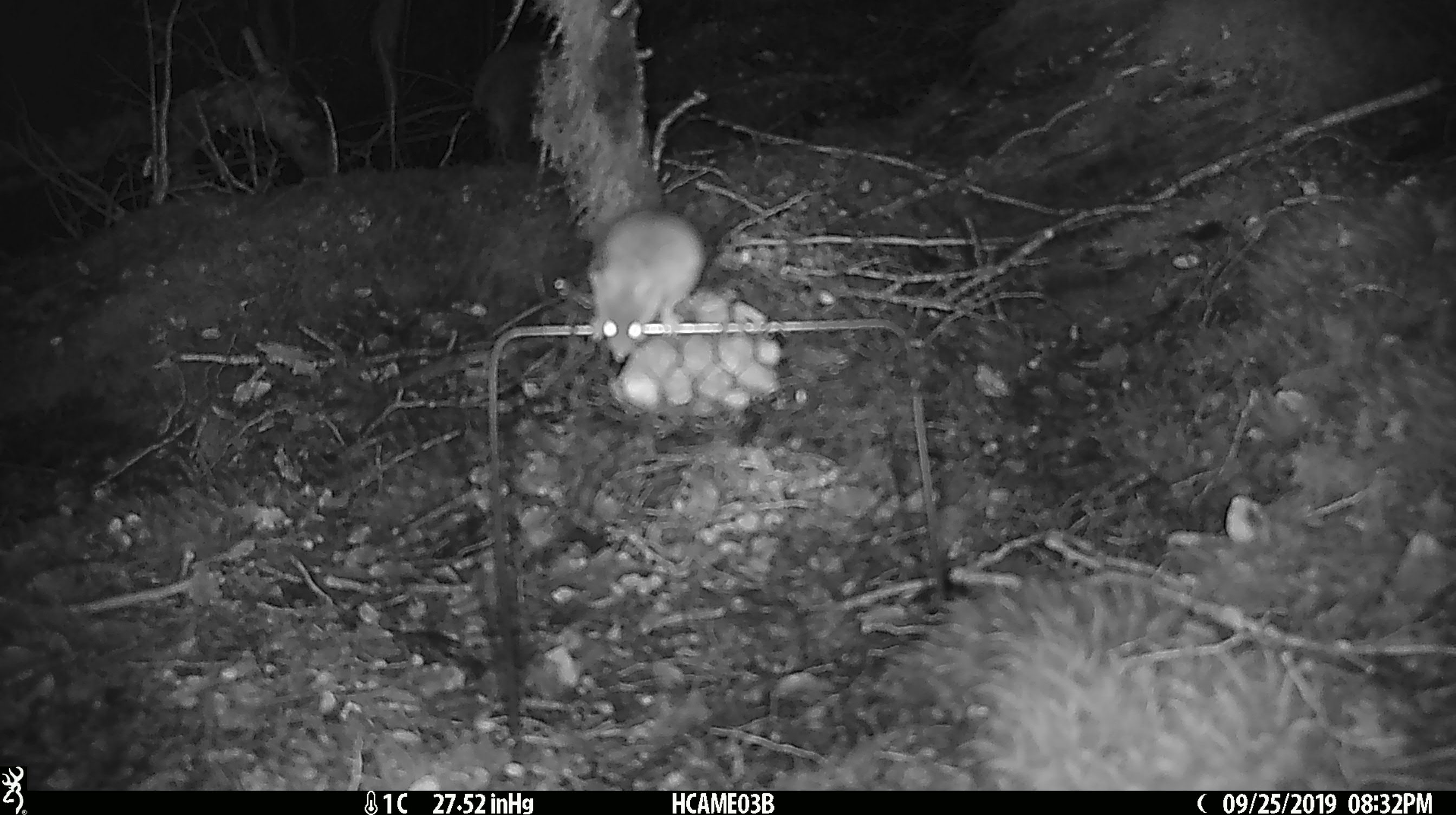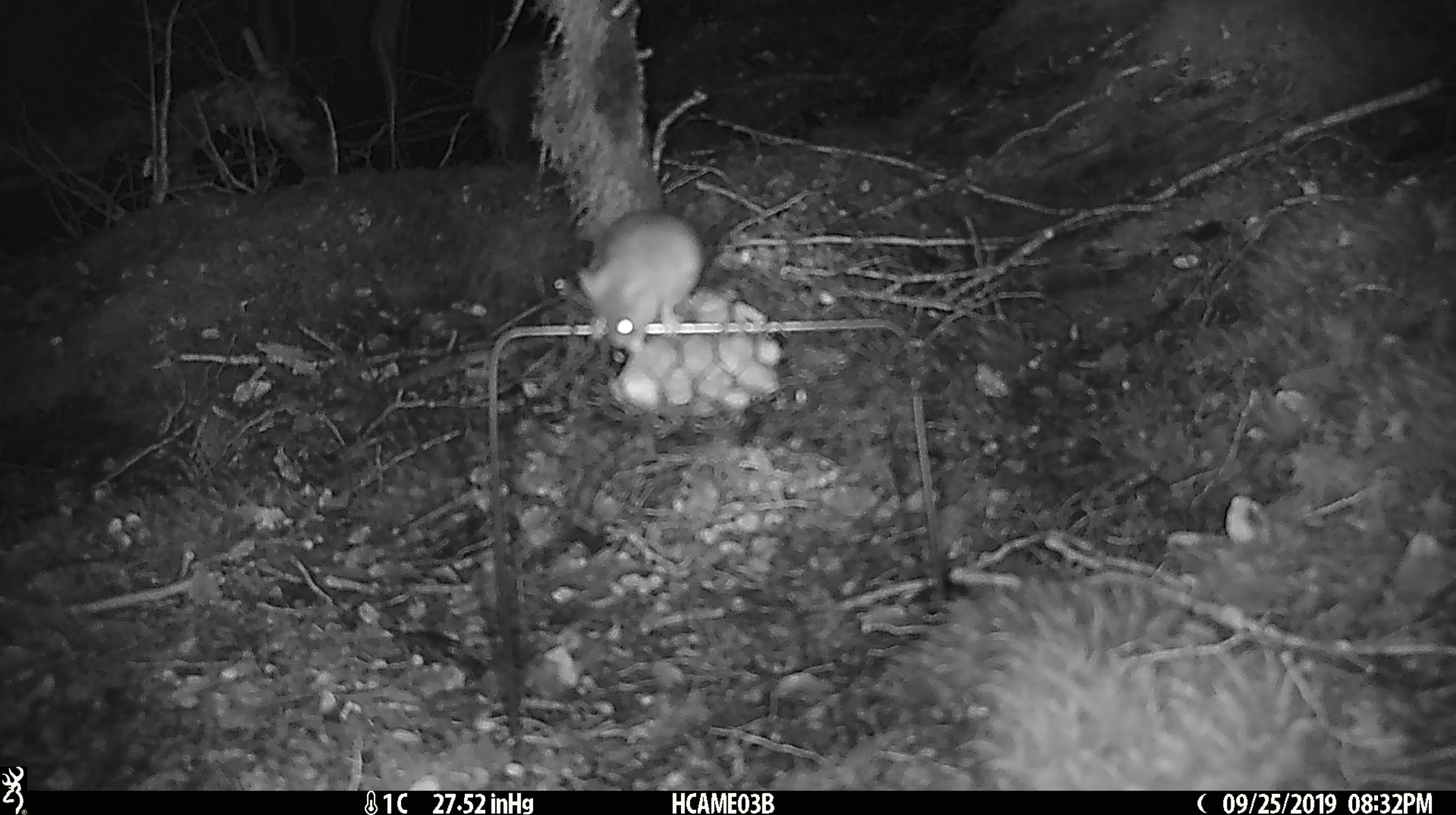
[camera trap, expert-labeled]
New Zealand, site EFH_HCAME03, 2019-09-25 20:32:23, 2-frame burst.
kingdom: Animalia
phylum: Chordata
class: Mammalia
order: Rodentia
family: Muridae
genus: Mus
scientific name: Mus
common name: mouse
Mouse (Mus).